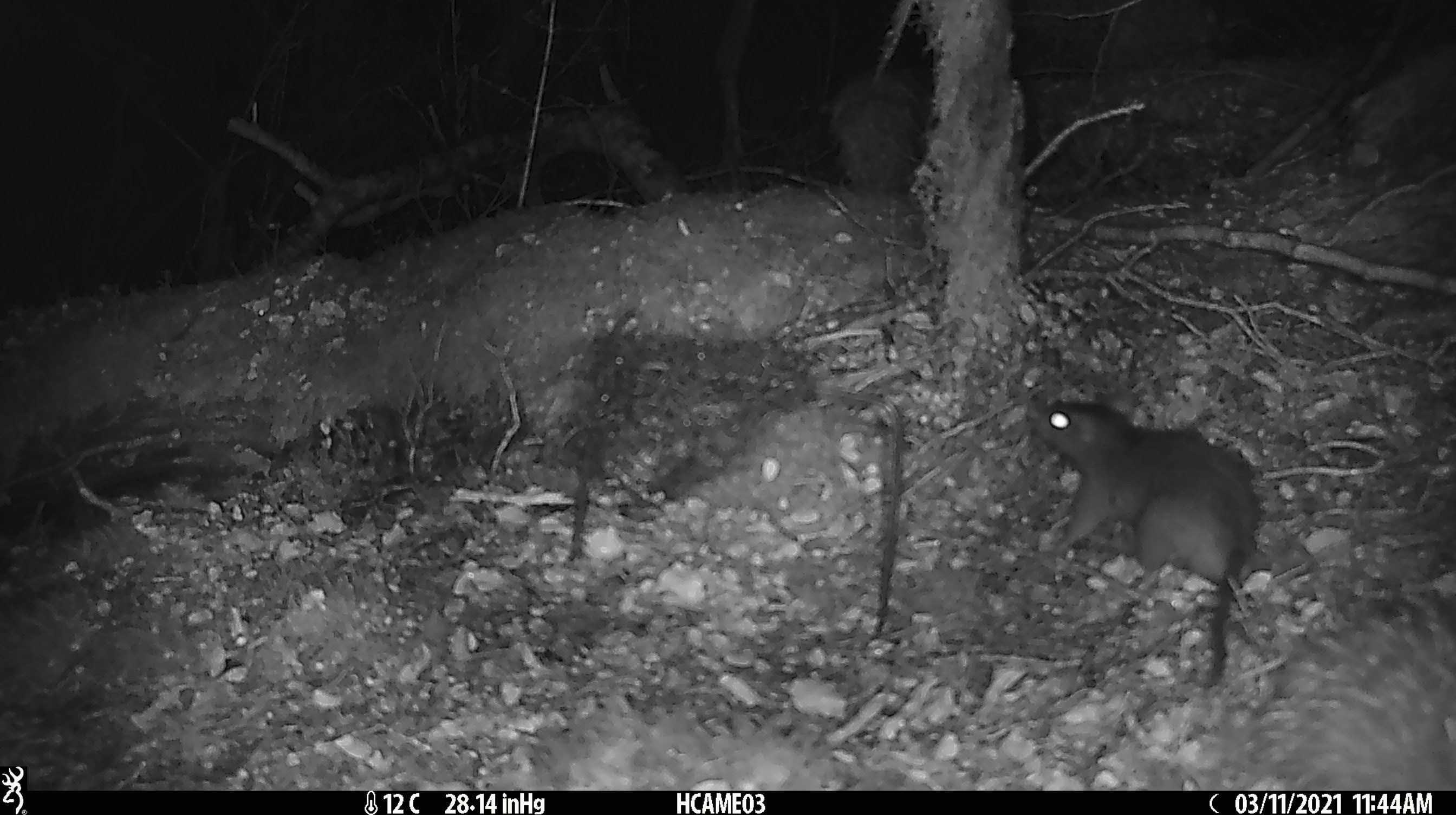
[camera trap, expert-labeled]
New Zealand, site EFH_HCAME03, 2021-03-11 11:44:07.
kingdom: Animalia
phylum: Chordata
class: Mammalia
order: Rodentia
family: Muridae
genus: Rattus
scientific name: Rattus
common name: rat